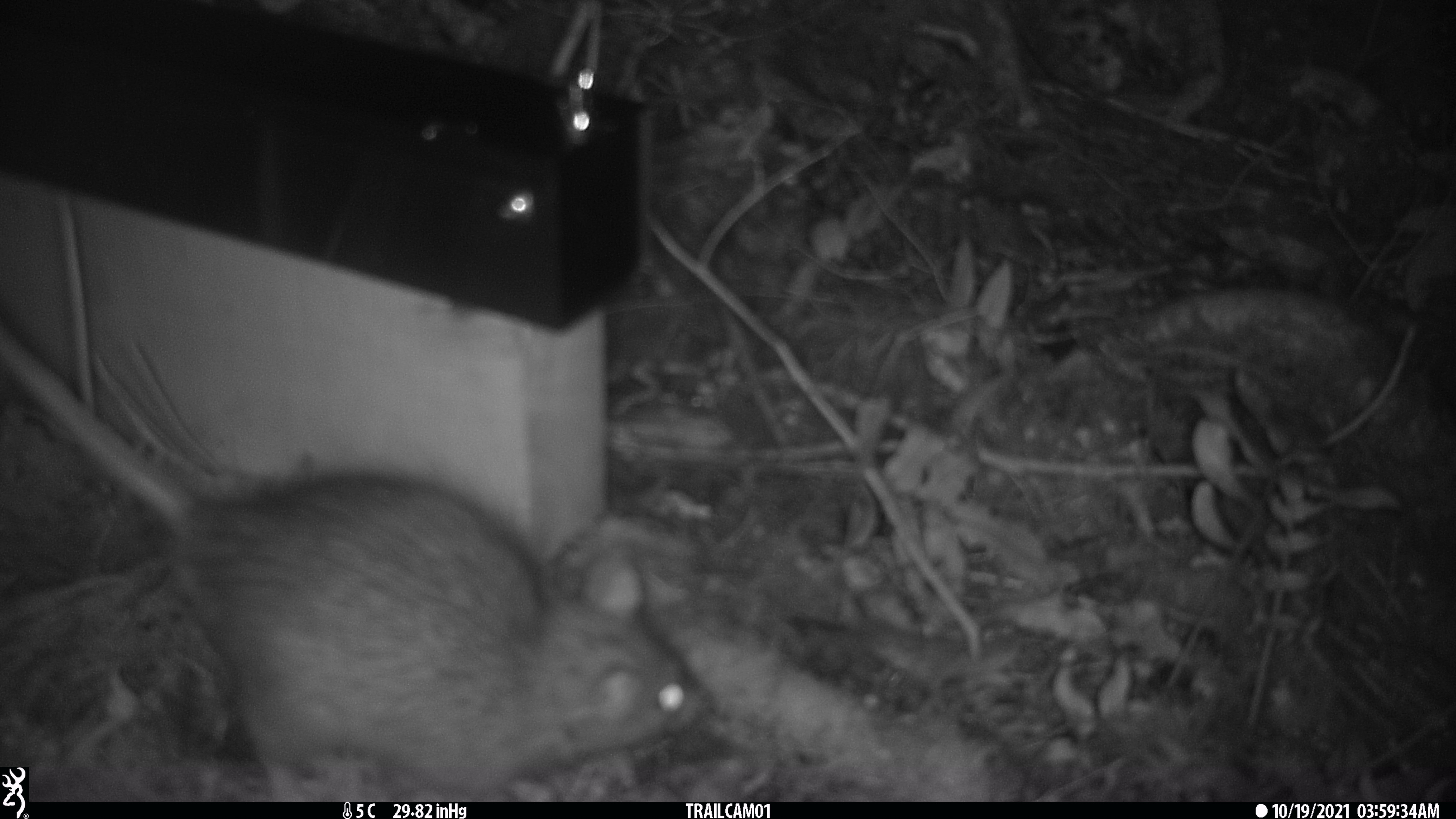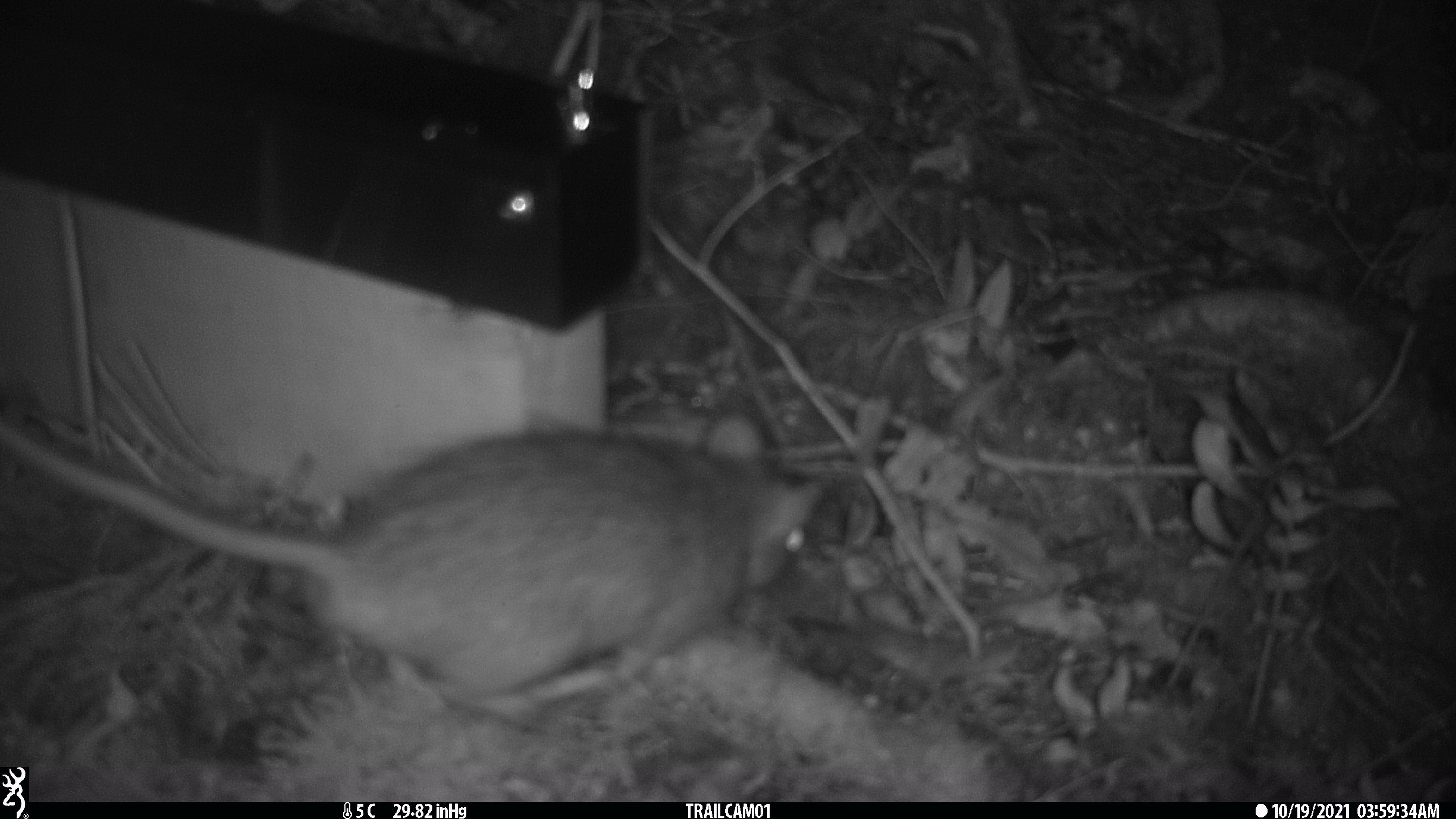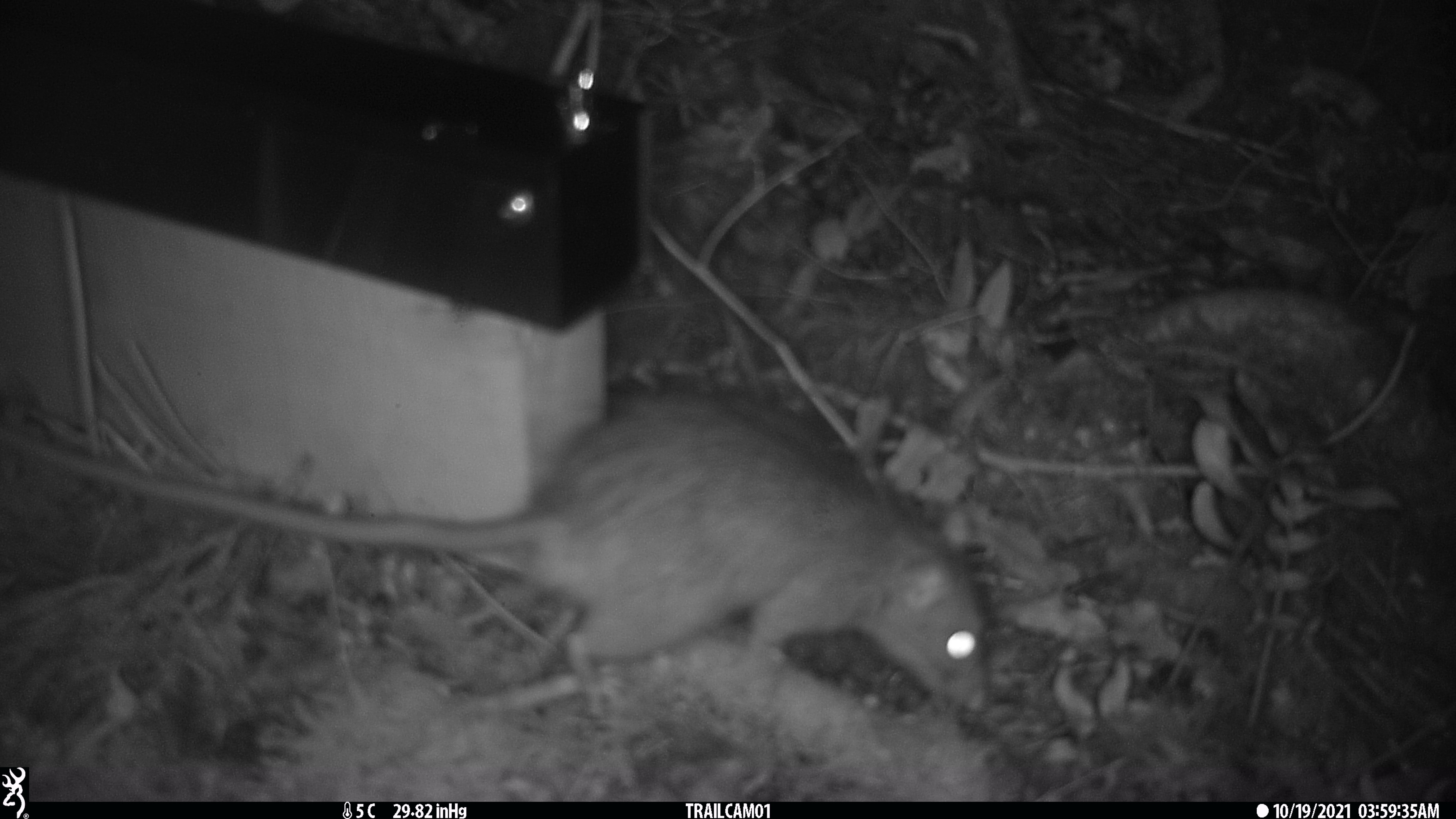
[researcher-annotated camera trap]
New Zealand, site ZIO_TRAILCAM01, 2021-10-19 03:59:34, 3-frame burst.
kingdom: Animalia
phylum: Chordata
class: Mammalia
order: Rodentia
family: Muridae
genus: Rattus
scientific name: Rattus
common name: rat